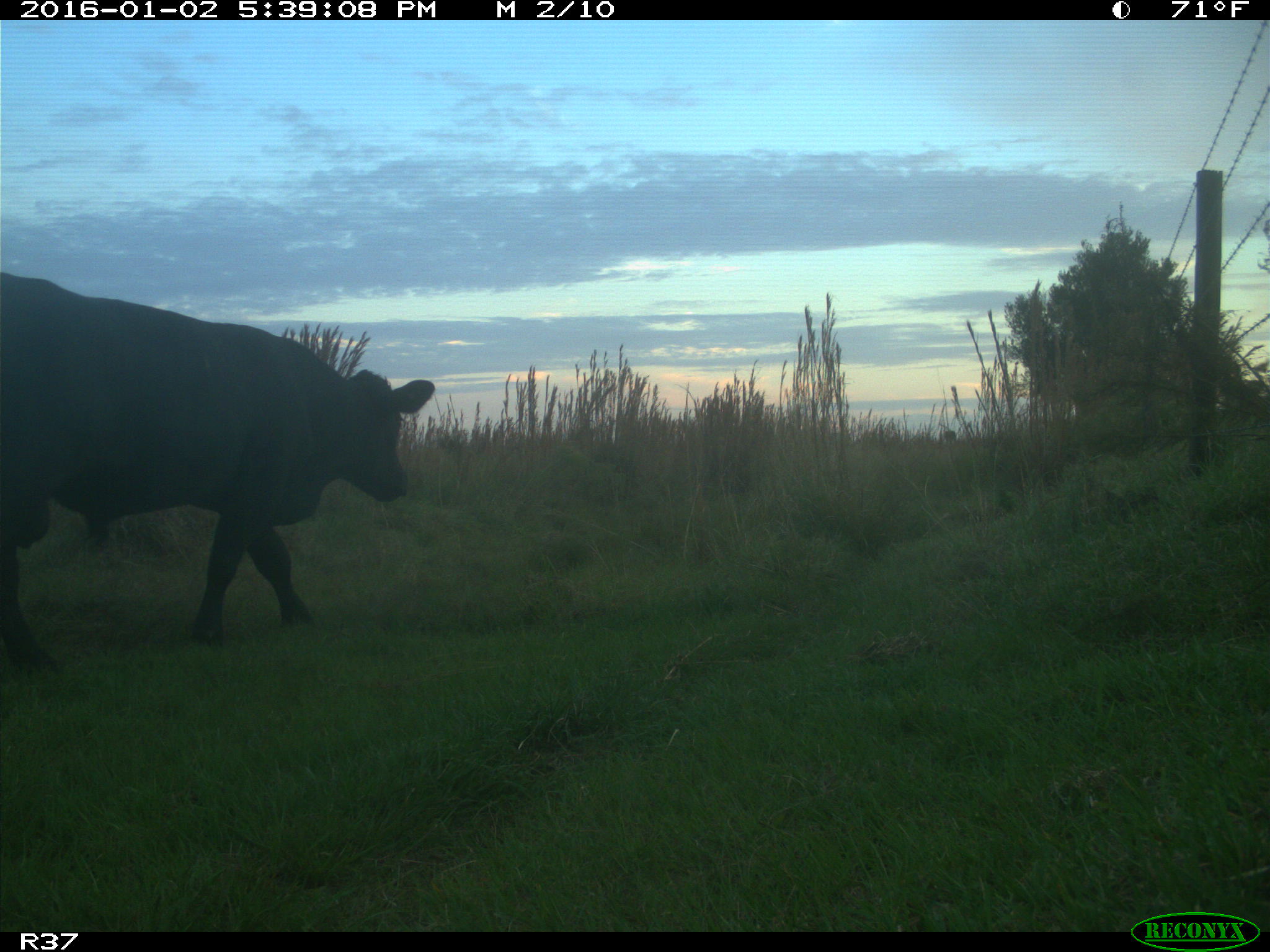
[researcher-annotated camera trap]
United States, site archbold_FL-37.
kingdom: Animalia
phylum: Chordata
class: Mammalia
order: Artiodactyla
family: Bovidae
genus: Bos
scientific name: Bos taurus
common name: domestic cow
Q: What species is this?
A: Bos taurus (domestic cow).